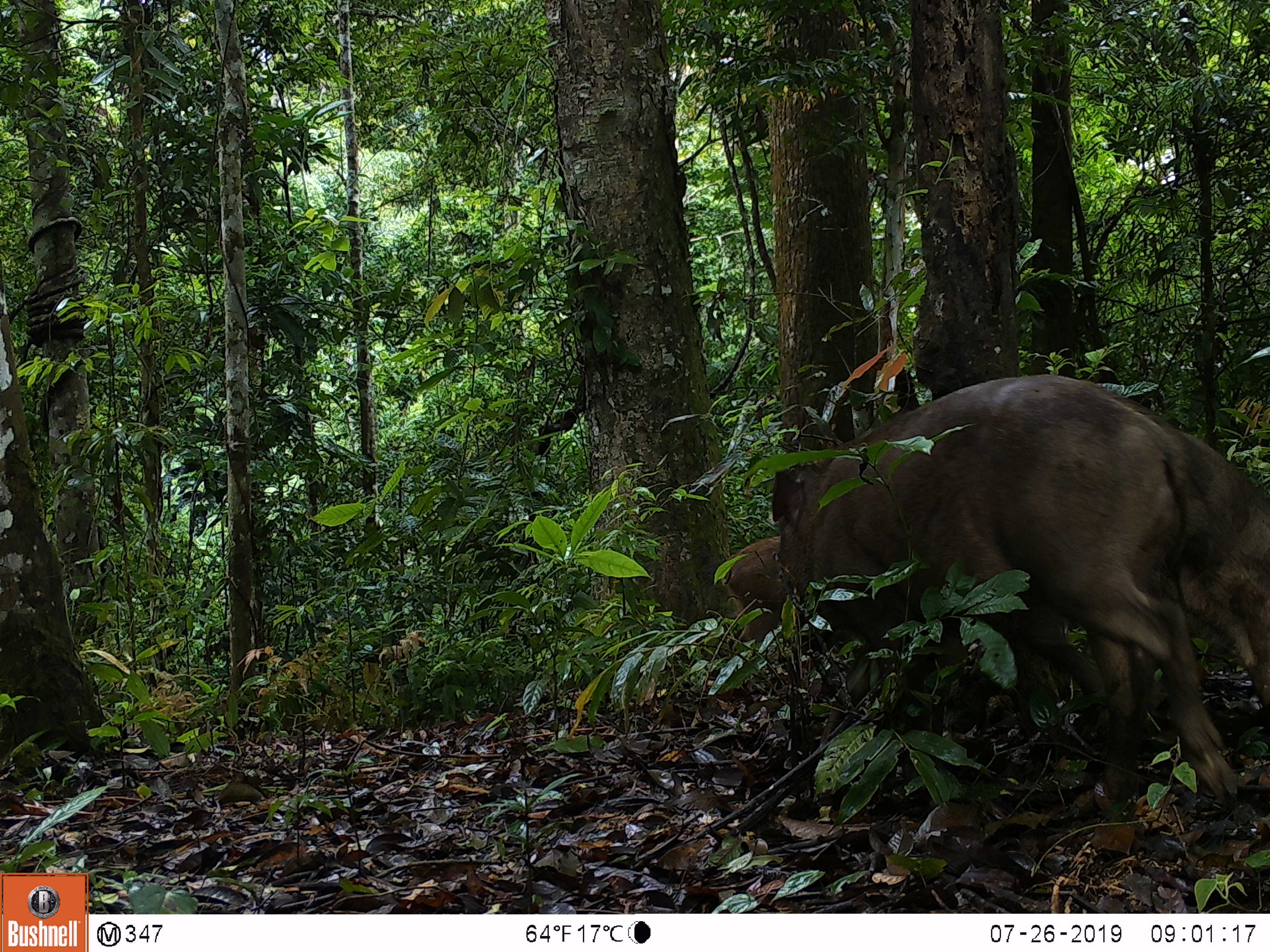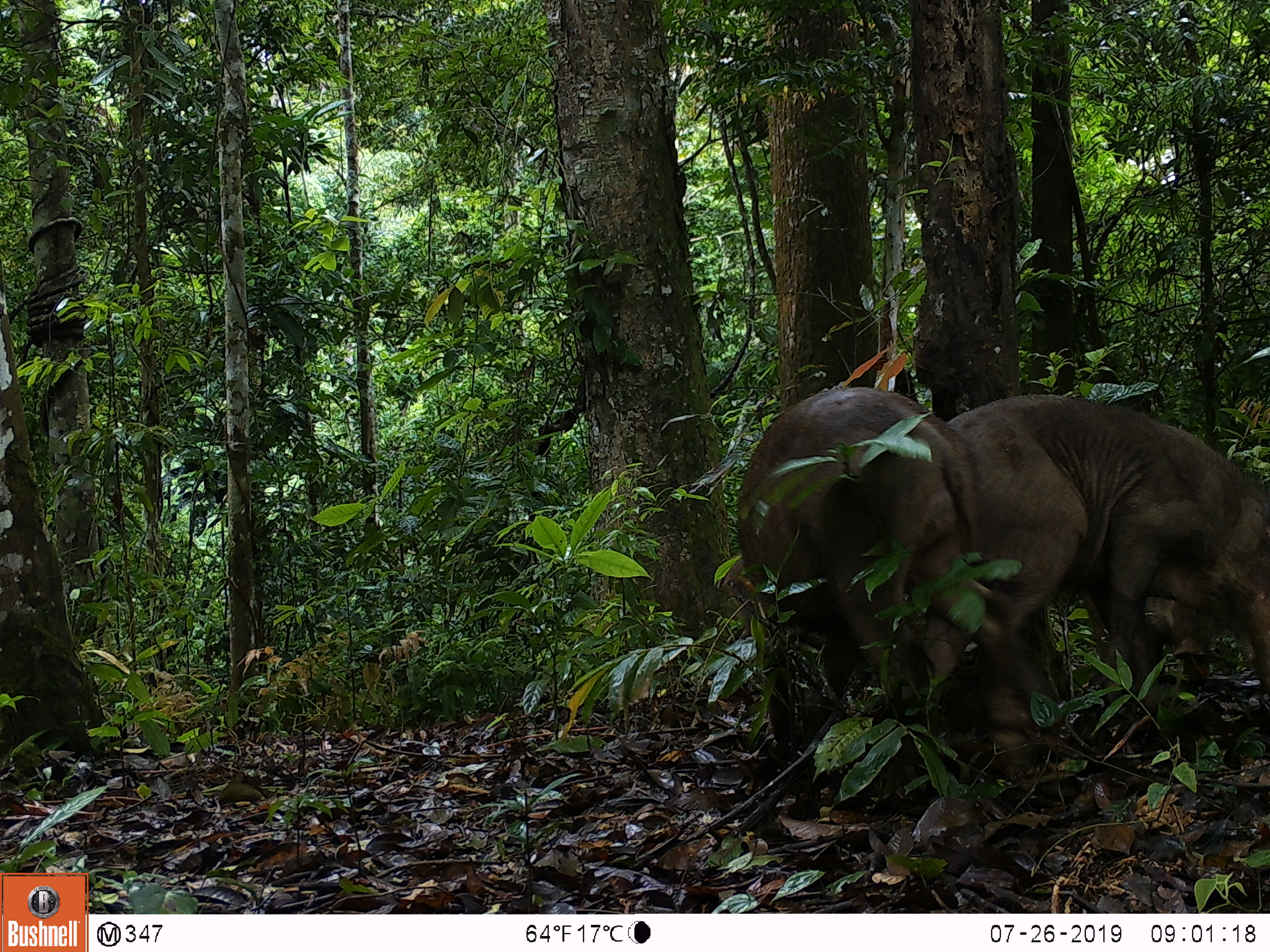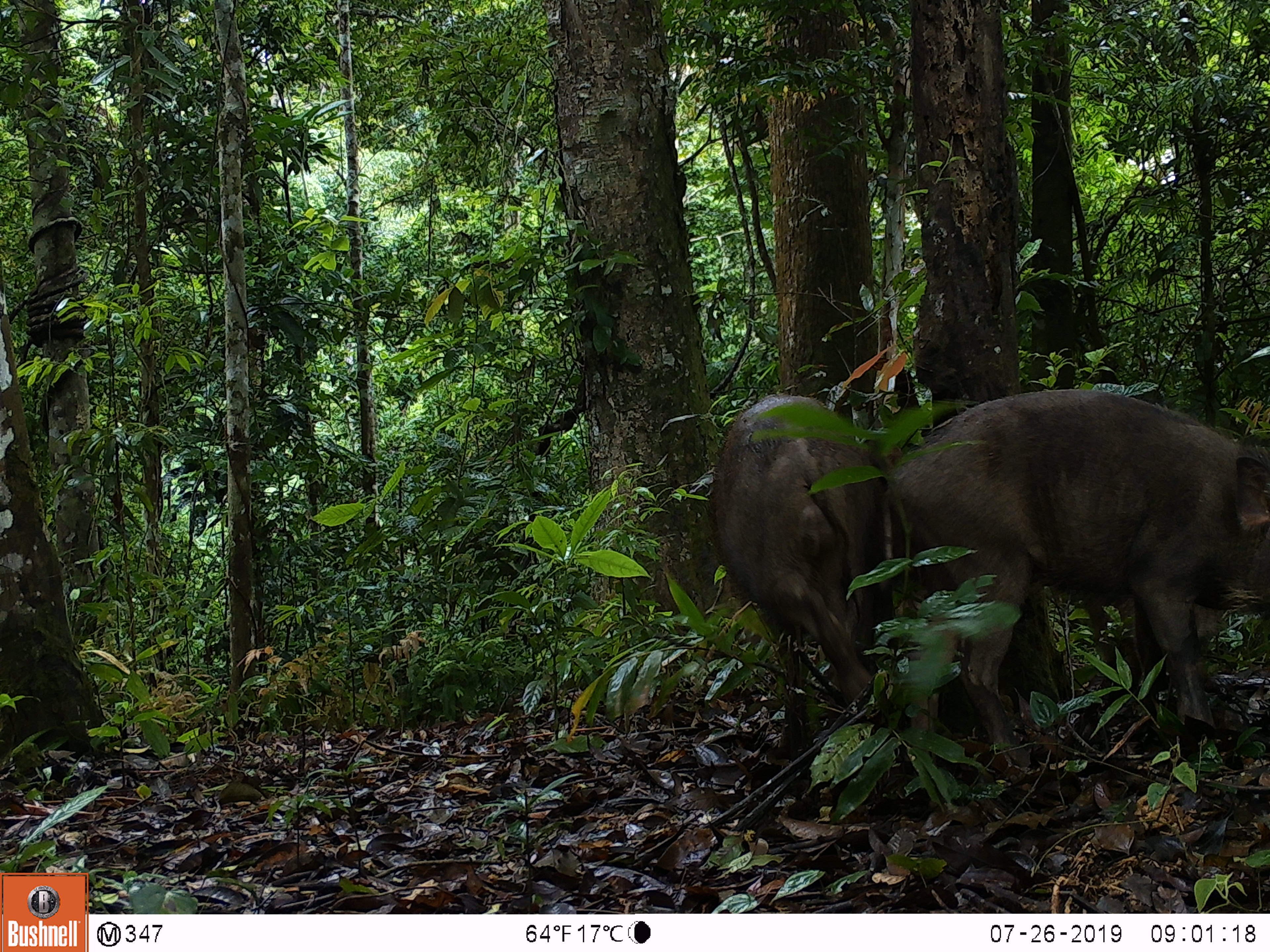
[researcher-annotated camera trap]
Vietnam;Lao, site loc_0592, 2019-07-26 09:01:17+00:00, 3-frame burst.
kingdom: Animalia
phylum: Chordata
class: Mammalia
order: Artiodactyla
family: Suidae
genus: Sus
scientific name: Sus scrofa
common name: eurasian wild pig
Eurasian wild pig (Sus scrofa). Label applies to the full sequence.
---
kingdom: Animalia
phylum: Chordata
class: Aves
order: Galliformes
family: Phasianidae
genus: Polyplectron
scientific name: Polyplectron bicalcaratum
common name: gray peacock-pheasant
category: grey peacock pheasant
Grey peacock pheasant (gray peacock-pheasant) (Polyplectron bicalcaratum). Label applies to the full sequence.